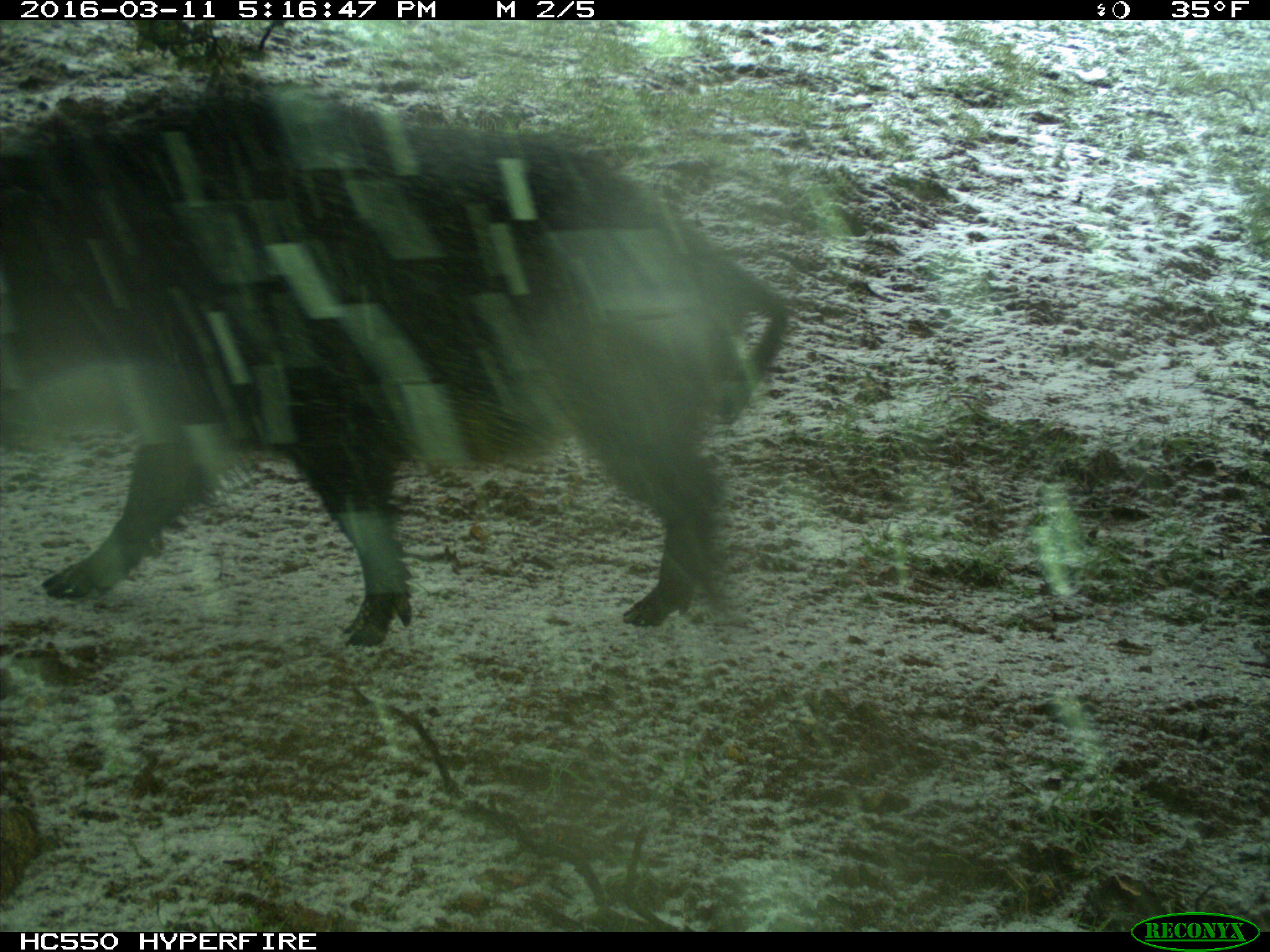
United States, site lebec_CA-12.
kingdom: Animalia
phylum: Chordata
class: Mammalia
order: Artiodactyla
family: Suidae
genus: Sus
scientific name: Sus scrofa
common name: wild boar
Sus scrofa (wild boar).